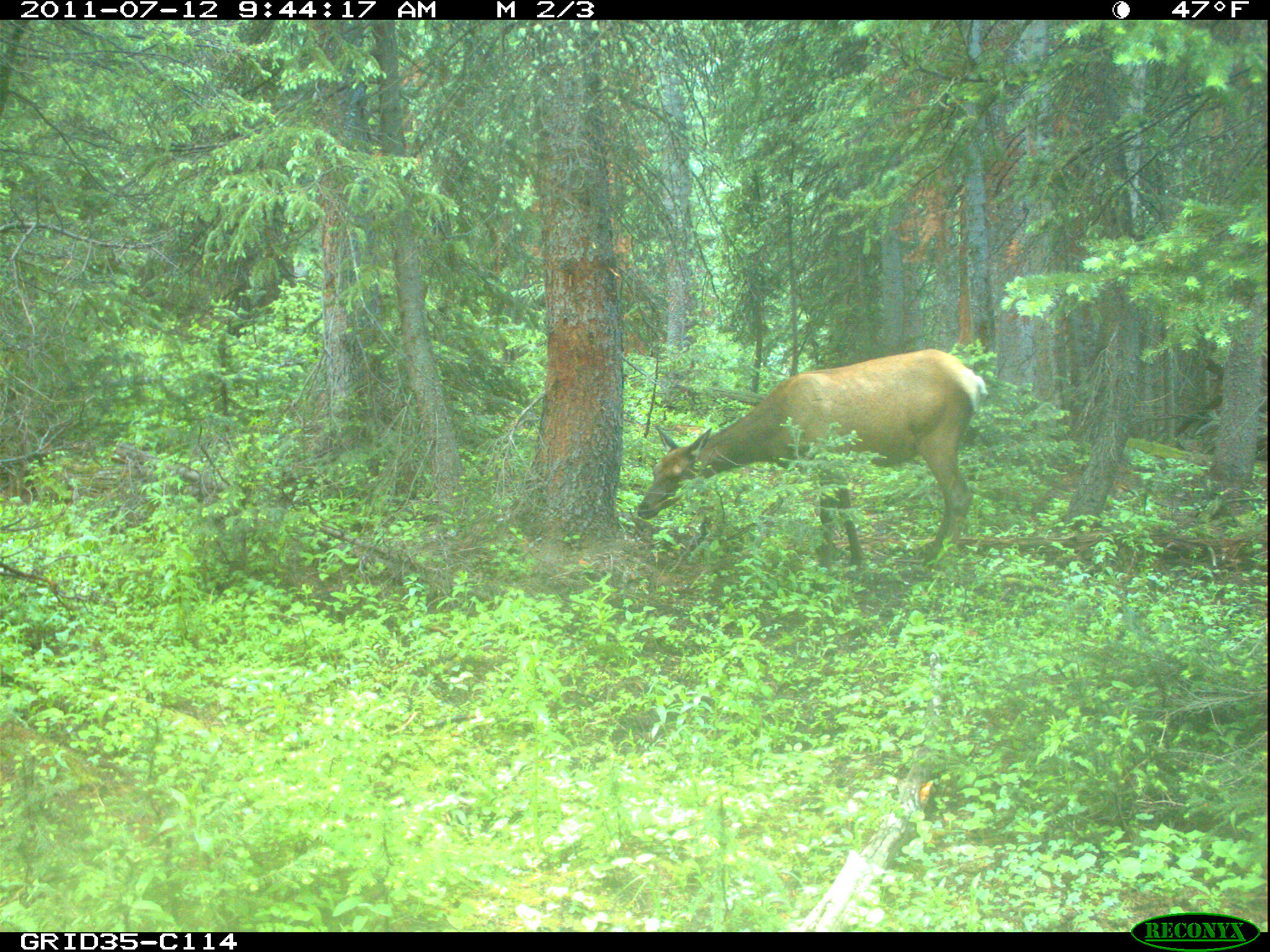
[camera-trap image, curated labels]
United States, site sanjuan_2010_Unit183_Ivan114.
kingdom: Animalia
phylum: Chordata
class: Mammalia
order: Artiodactyla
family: Cervidae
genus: Cervus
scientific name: Cervus elaphus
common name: red deer